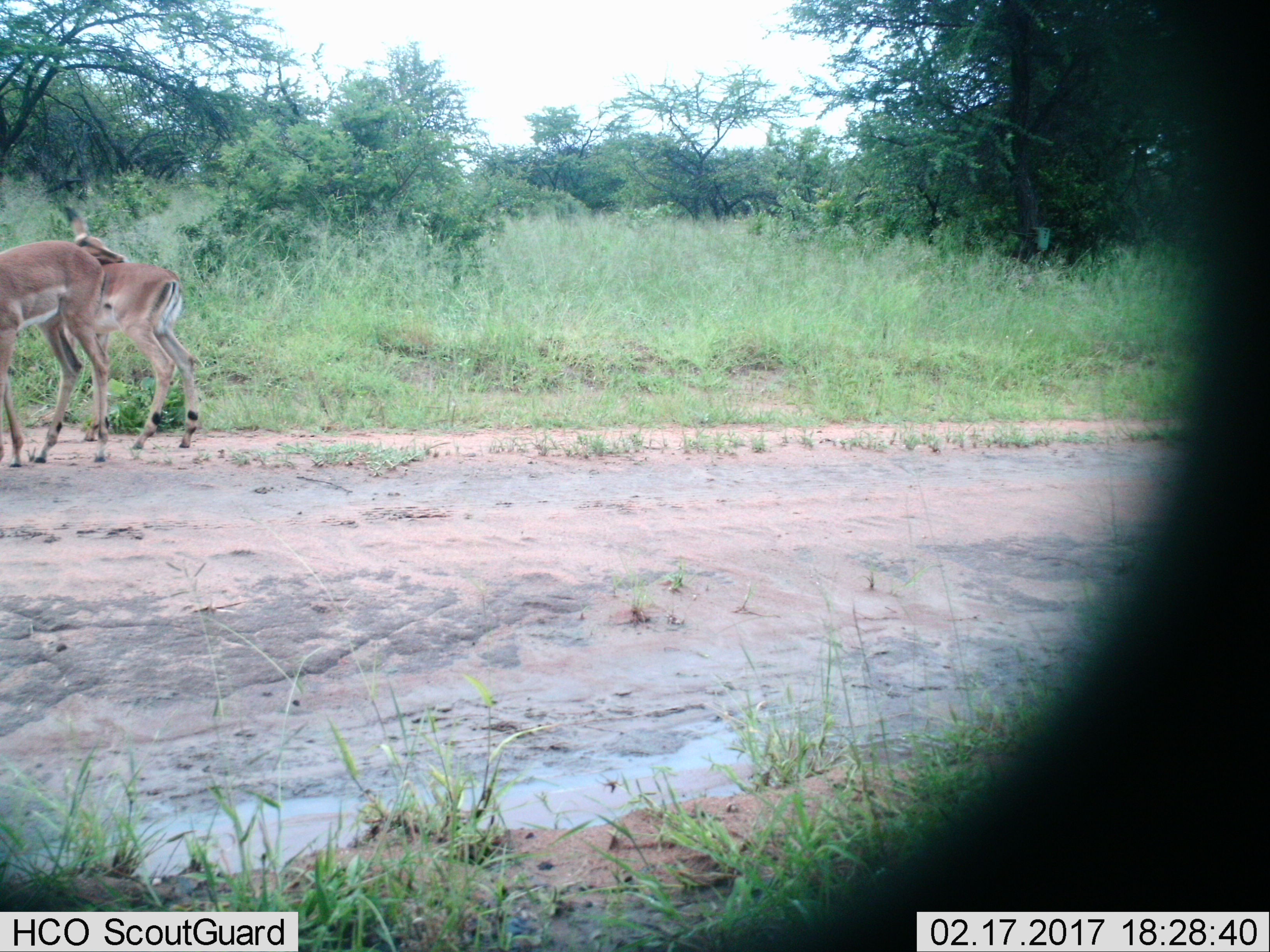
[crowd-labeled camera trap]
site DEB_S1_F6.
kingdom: Animalia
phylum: Chordata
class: Mammalia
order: Artiodactyla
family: Bovidae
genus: Aepyceros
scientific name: Aepyceros melampus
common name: impala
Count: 2.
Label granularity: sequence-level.